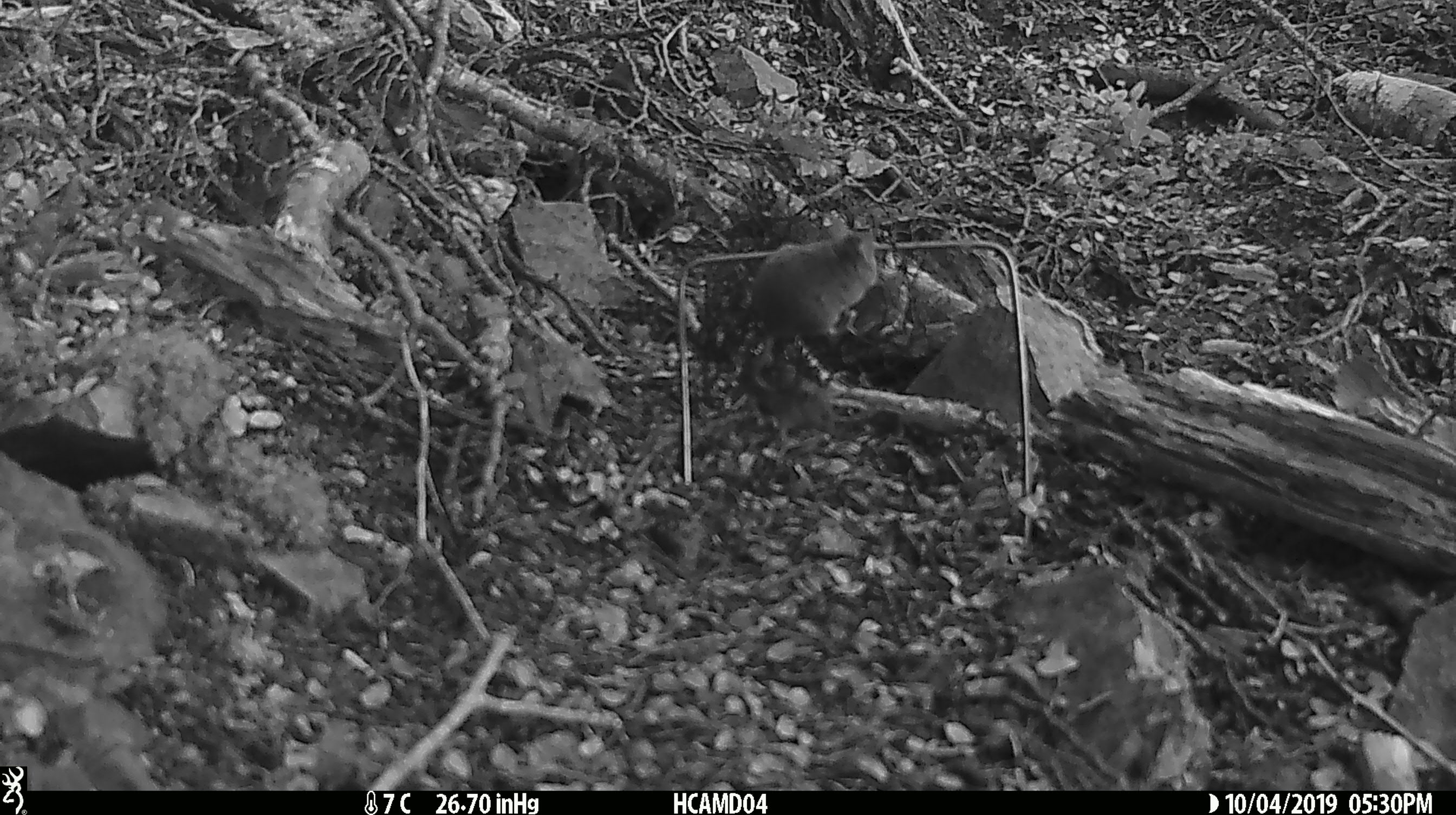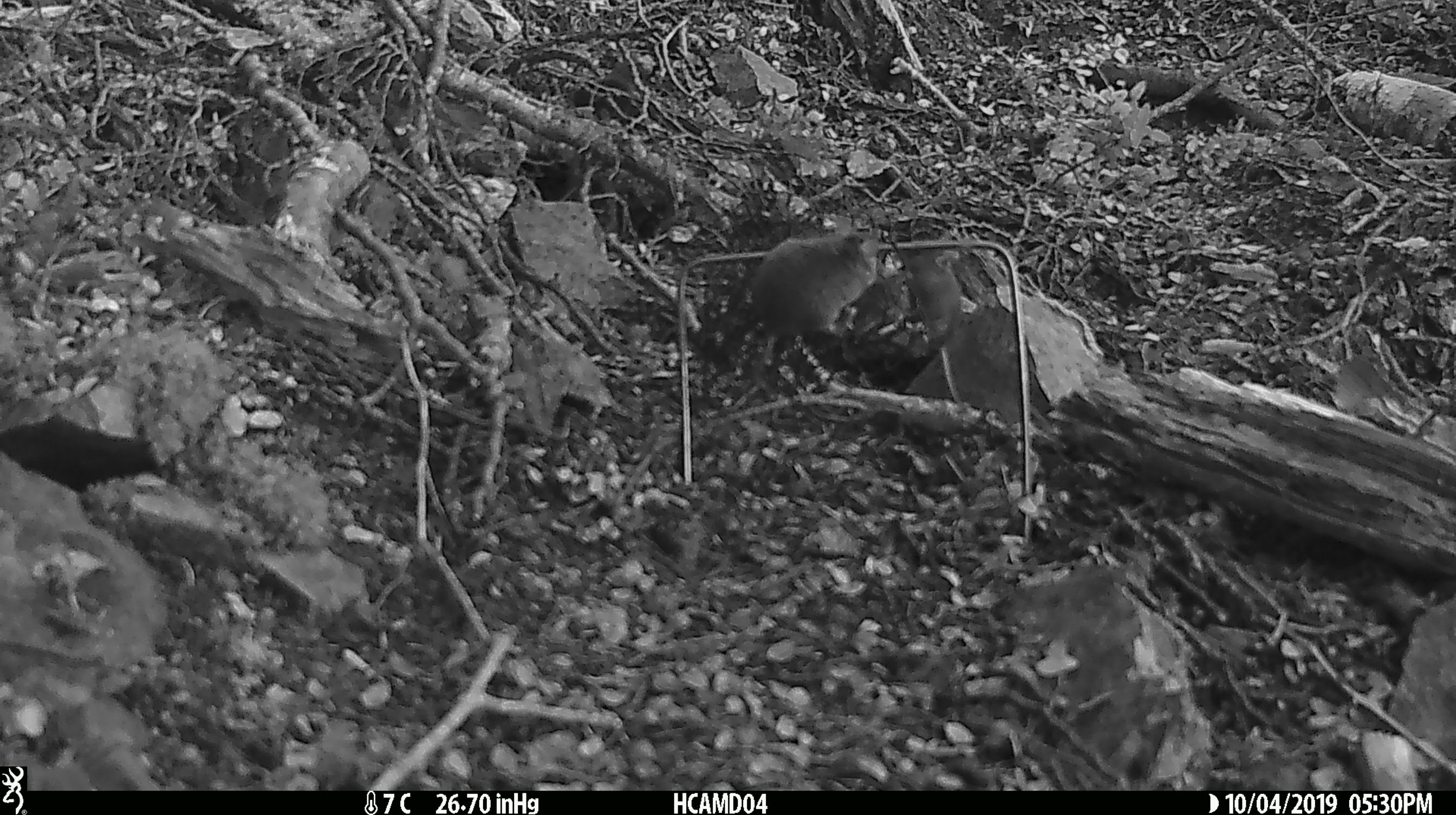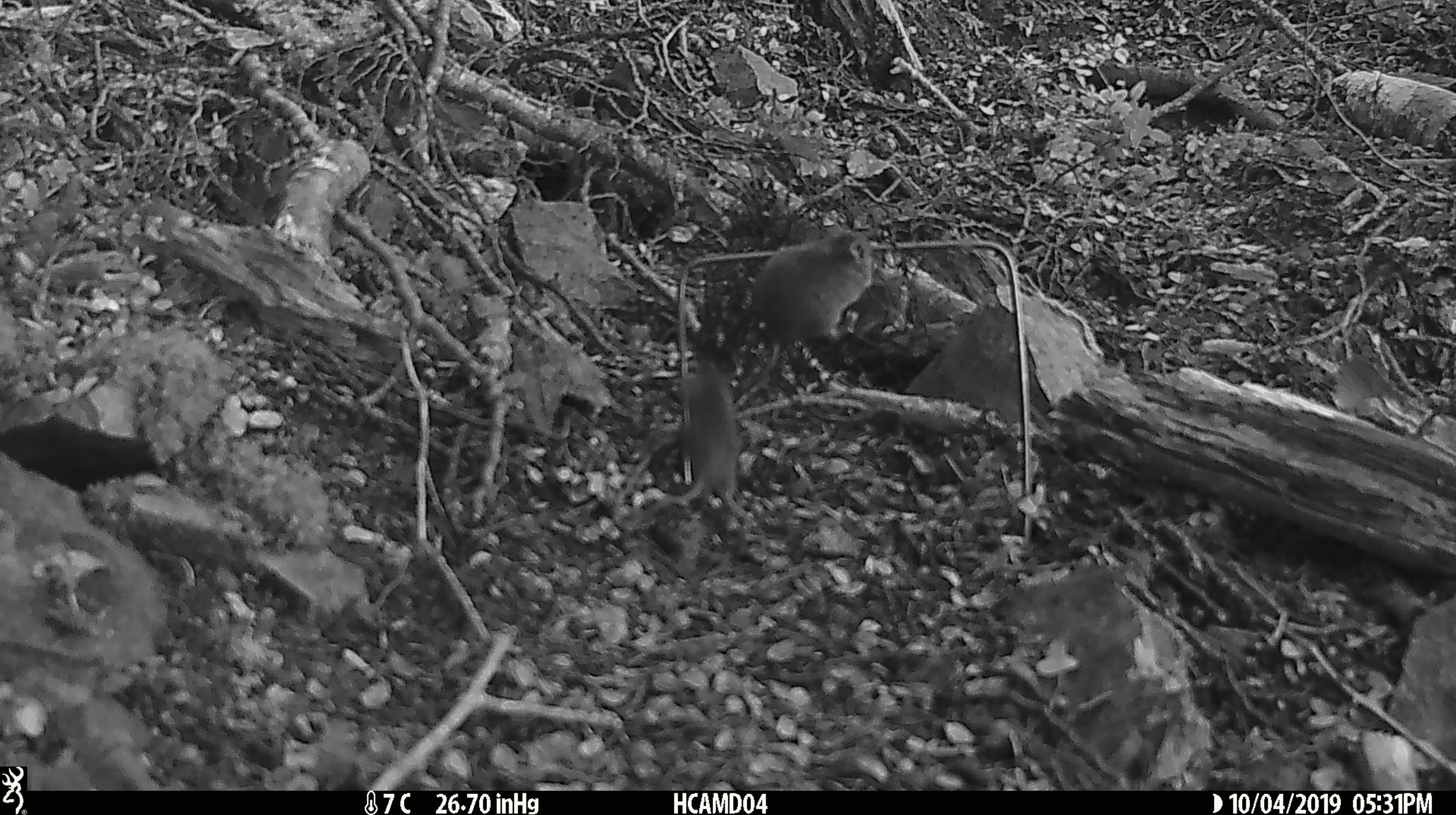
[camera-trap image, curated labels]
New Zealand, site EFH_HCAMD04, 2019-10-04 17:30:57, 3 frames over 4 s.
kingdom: Animalia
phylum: Chordata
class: Mammalia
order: Rodentia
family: Muridae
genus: Mus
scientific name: Mus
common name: mouse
Mouse (Mus).